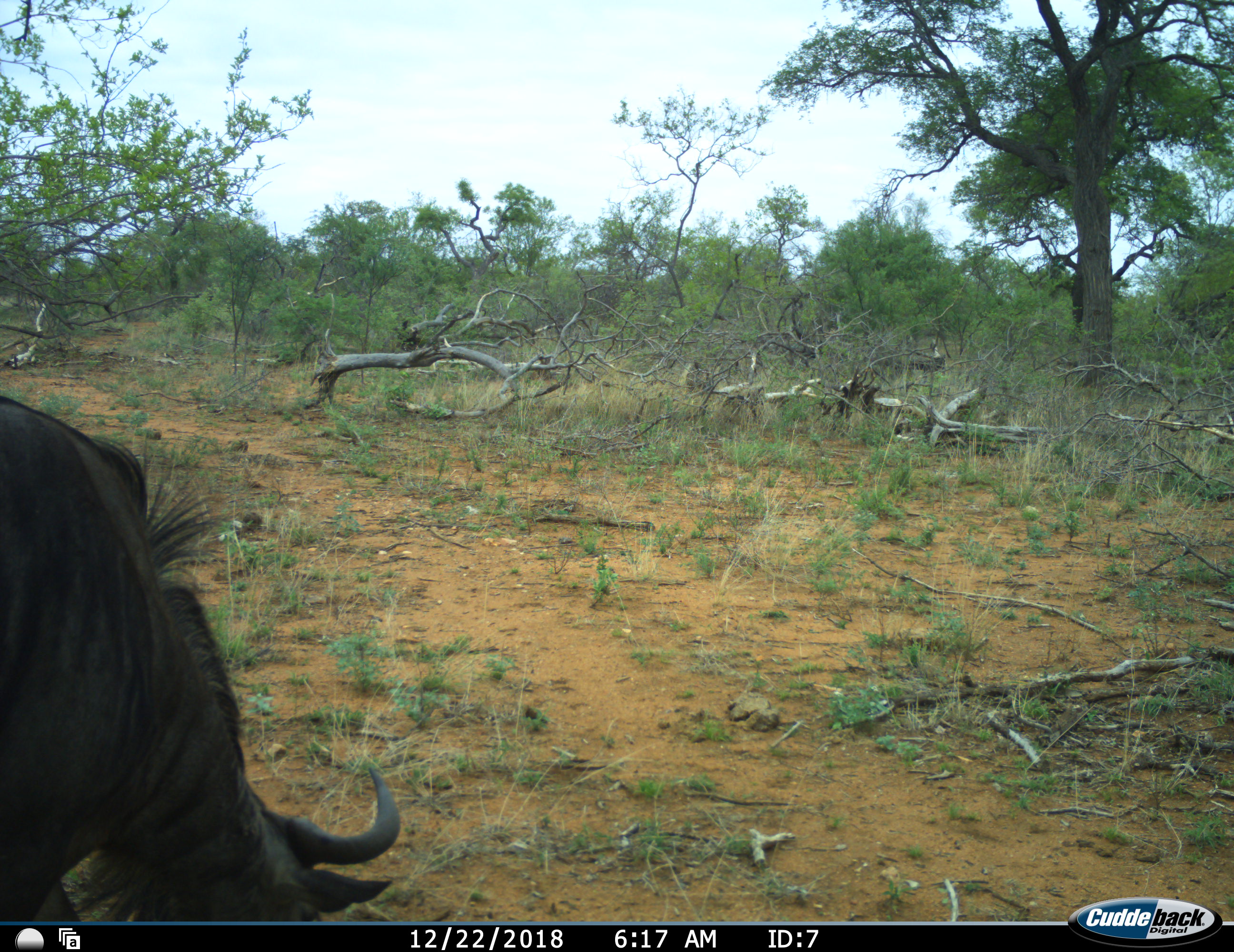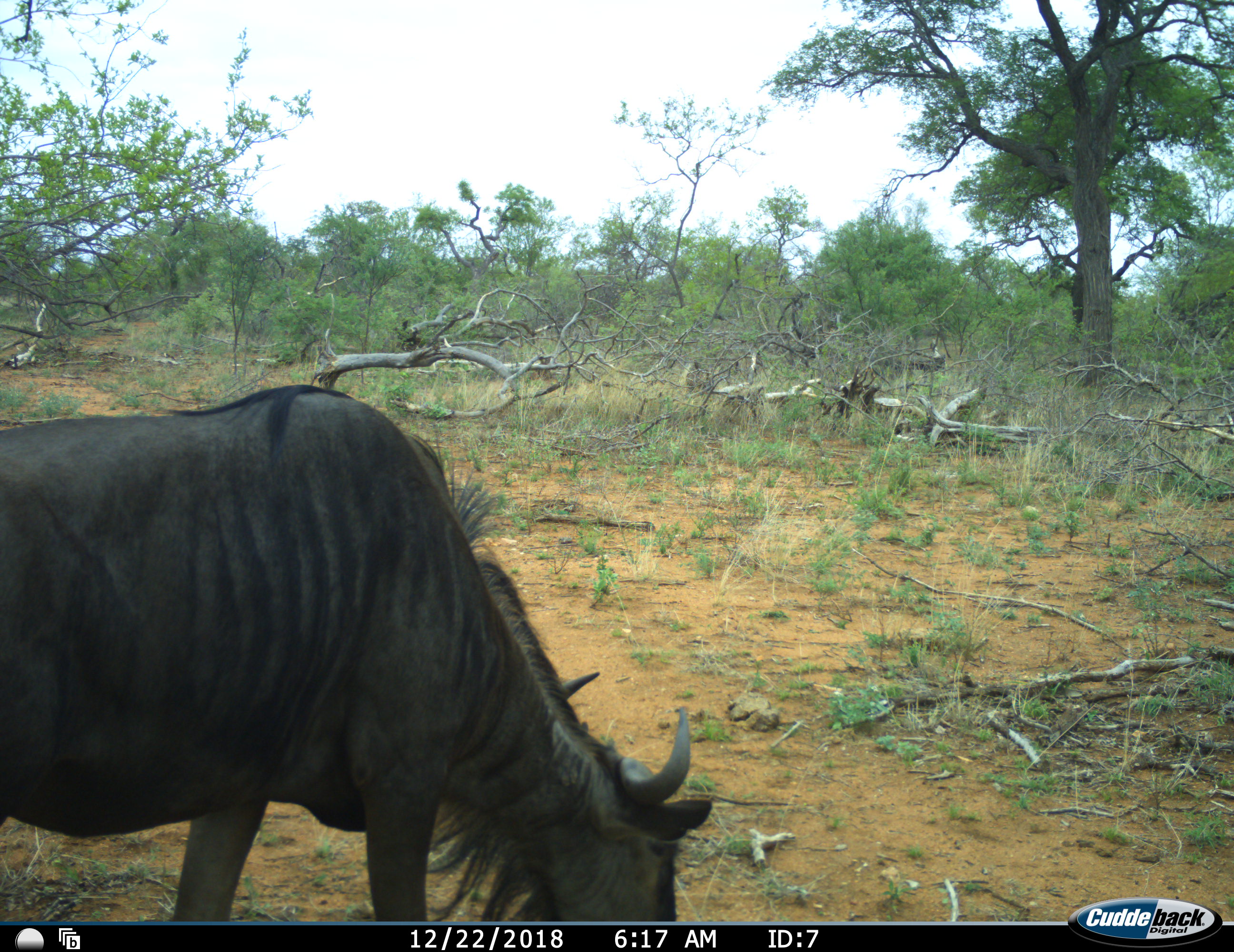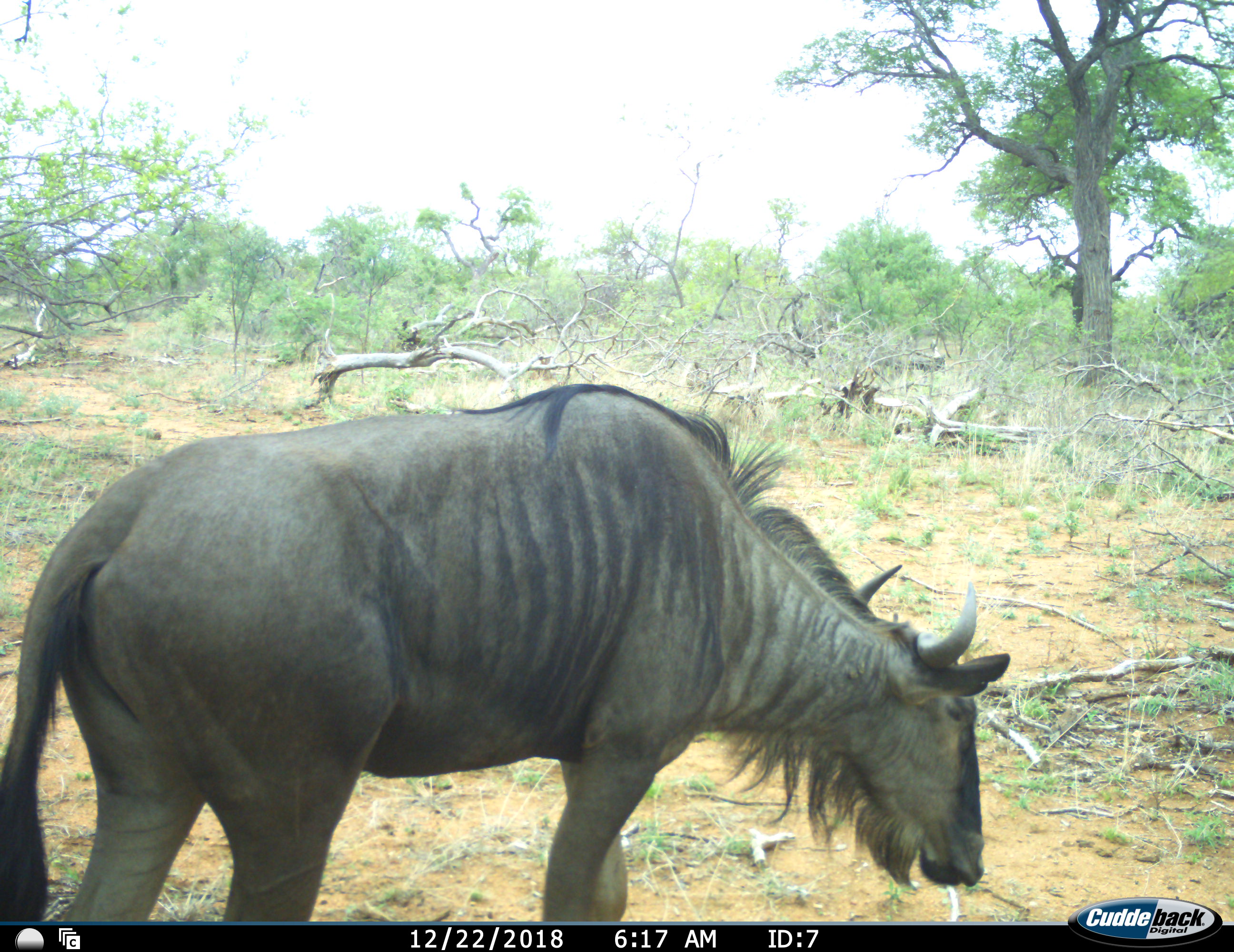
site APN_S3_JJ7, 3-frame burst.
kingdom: Animalia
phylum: Chordata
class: Mammalia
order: Artiodactyla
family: Bovidae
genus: Connochaetes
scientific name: Connochaetes taurinus taurinus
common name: blue wildebeest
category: wildebeestblue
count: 1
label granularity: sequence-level